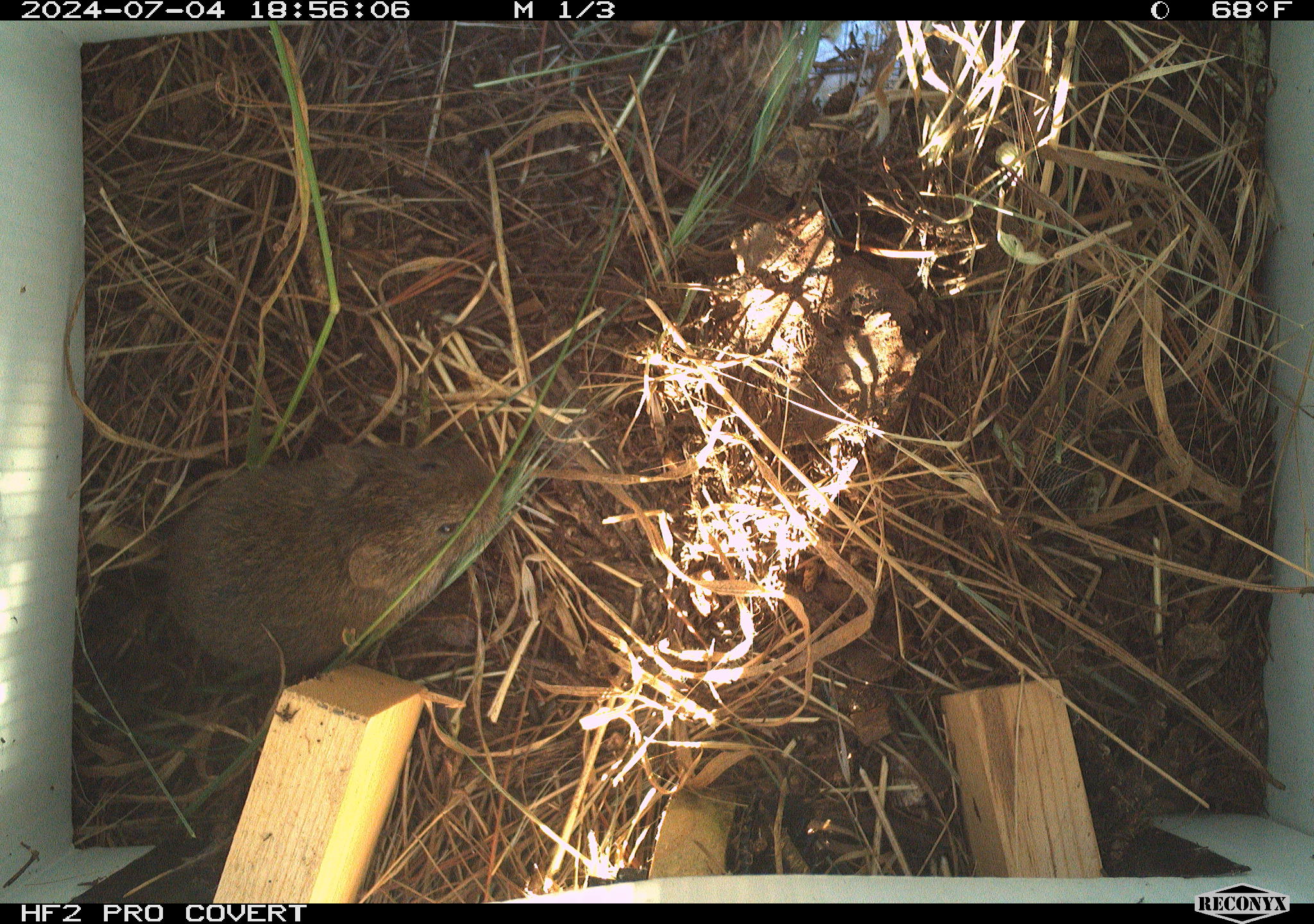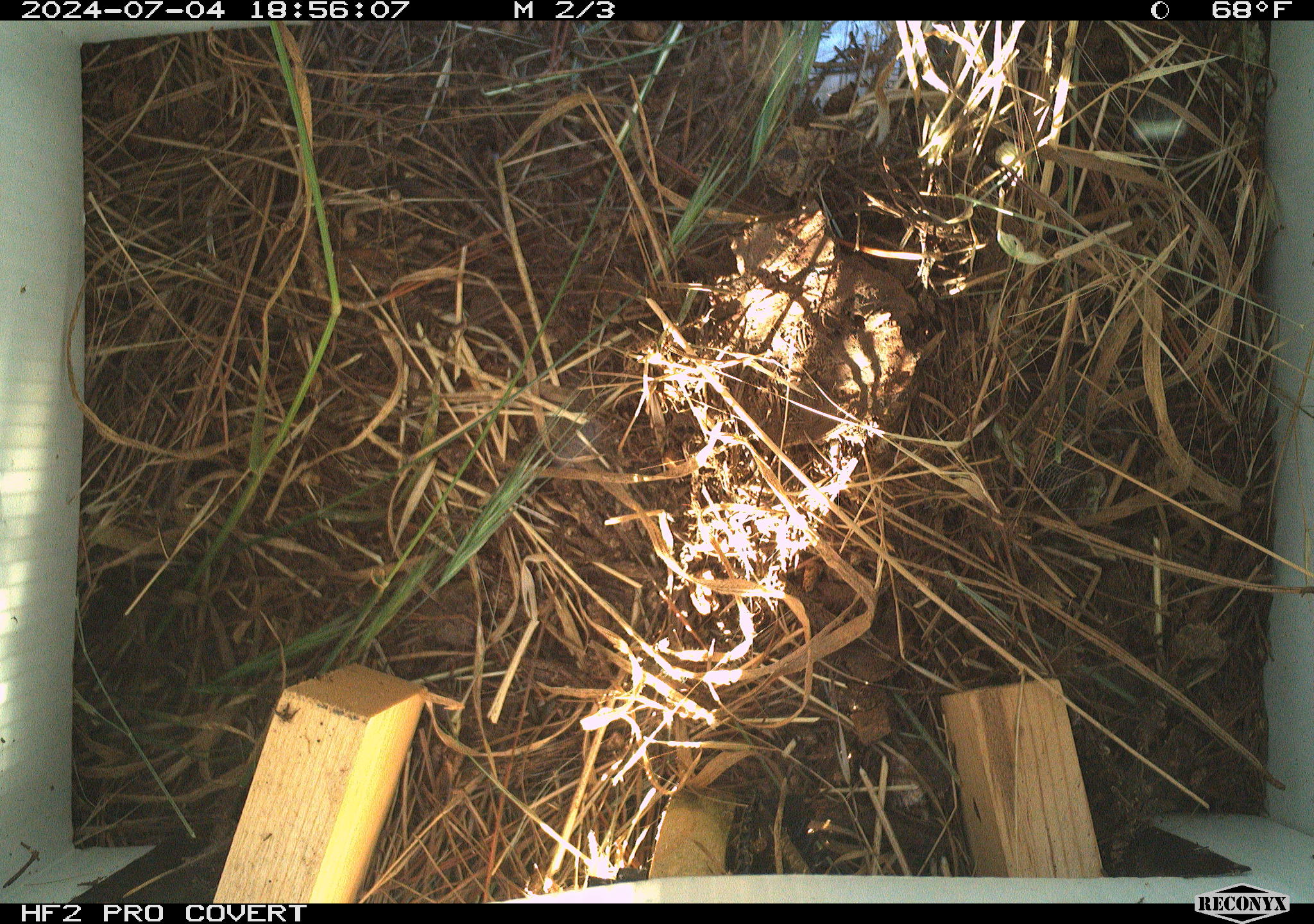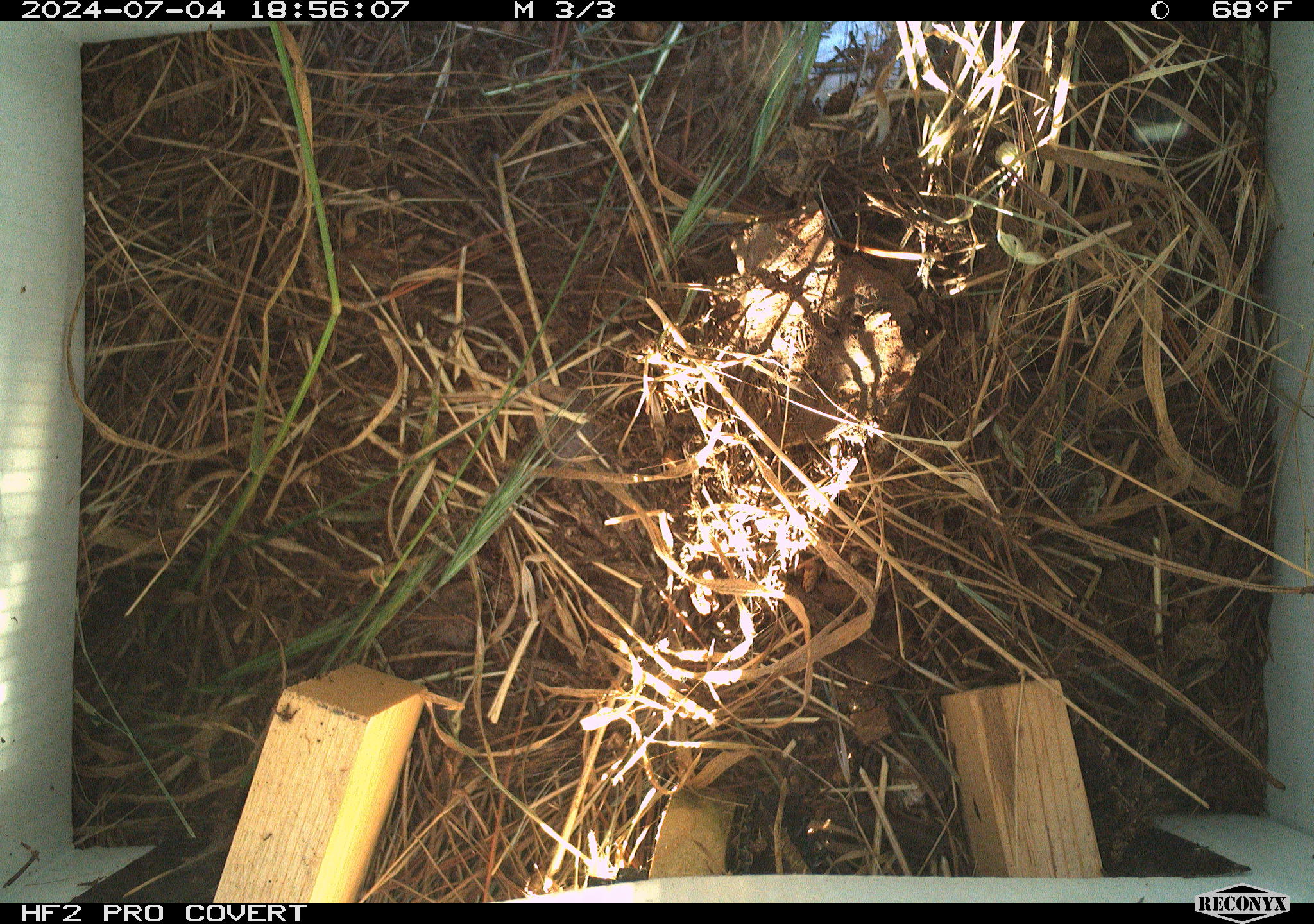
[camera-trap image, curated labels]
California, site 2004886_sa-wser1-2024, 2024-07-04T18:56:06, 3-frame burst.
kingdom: Animalia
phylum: Chordata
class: Mammalia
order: Rodentia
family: Cricetidae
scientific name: Arvicolinae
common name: voles, lemmings, and muskrats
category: arvicolinae subfamily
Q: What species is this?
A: Arvicolinae subfamily (voles, lemmings, and muskrats) (Arvicolinae).